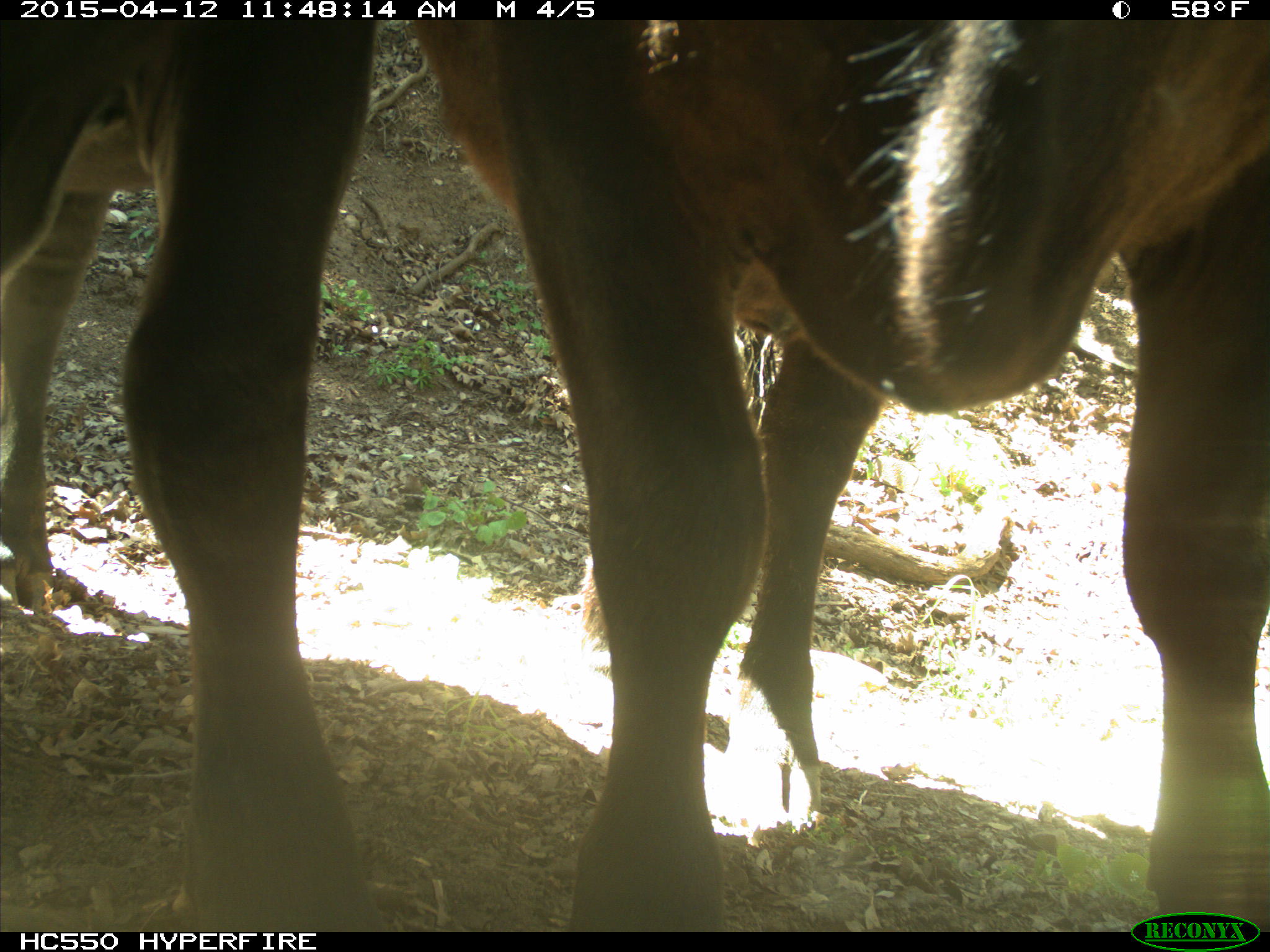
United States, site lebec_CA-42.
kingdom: Animalia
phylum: Chordata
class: Mammalia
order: Artiodactyla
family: Bovidae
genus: Bos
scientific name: Bos taurus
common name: domestic cow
Bos taurus (domestic cow).